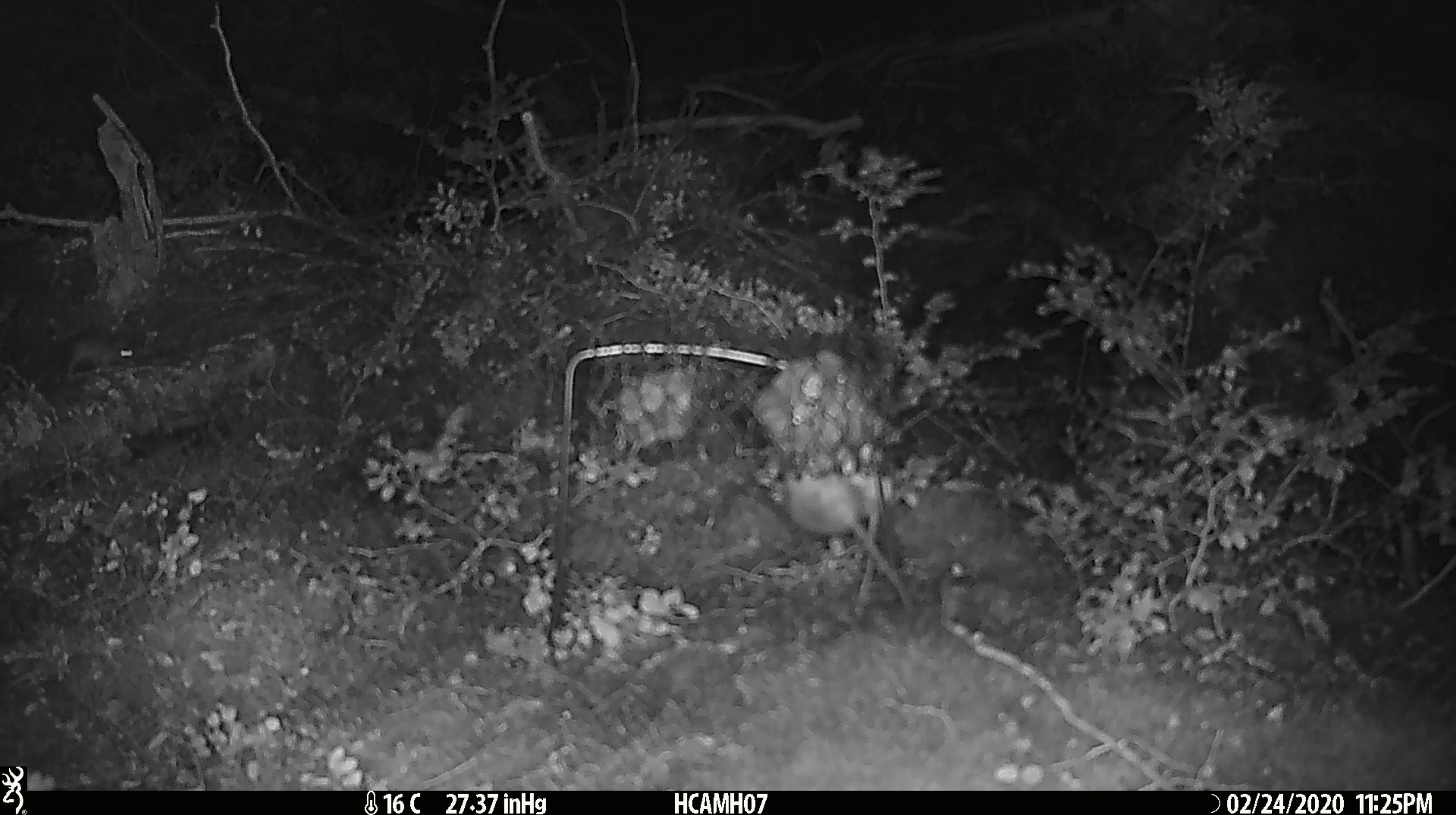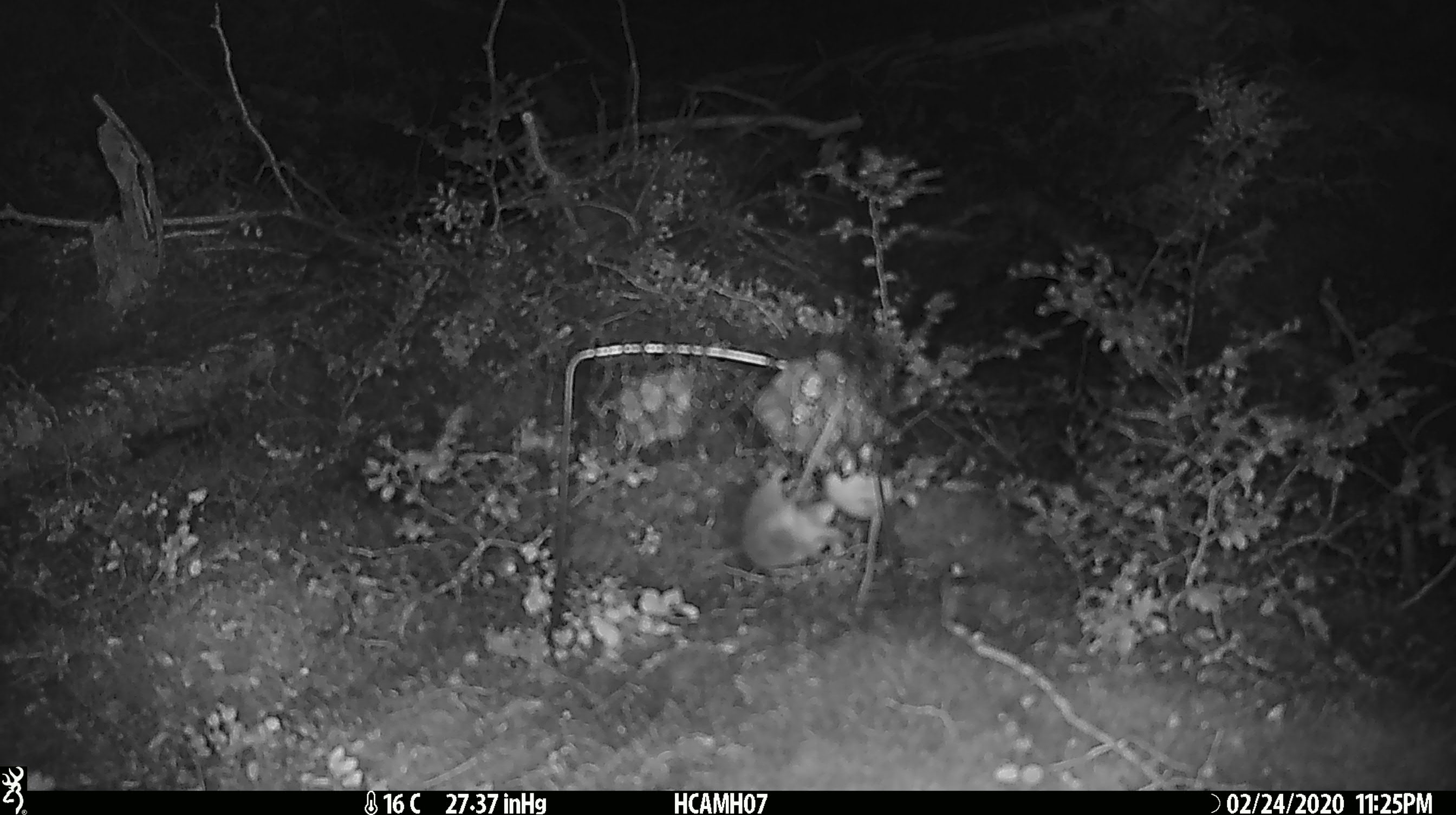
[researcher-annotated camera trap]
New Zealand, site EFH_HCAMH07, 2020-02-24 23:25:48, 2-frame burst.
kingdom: Animalia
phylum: Chordata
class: Mammalia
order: Rodentia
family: Muridae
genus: Mus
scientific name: Mus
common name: mouse